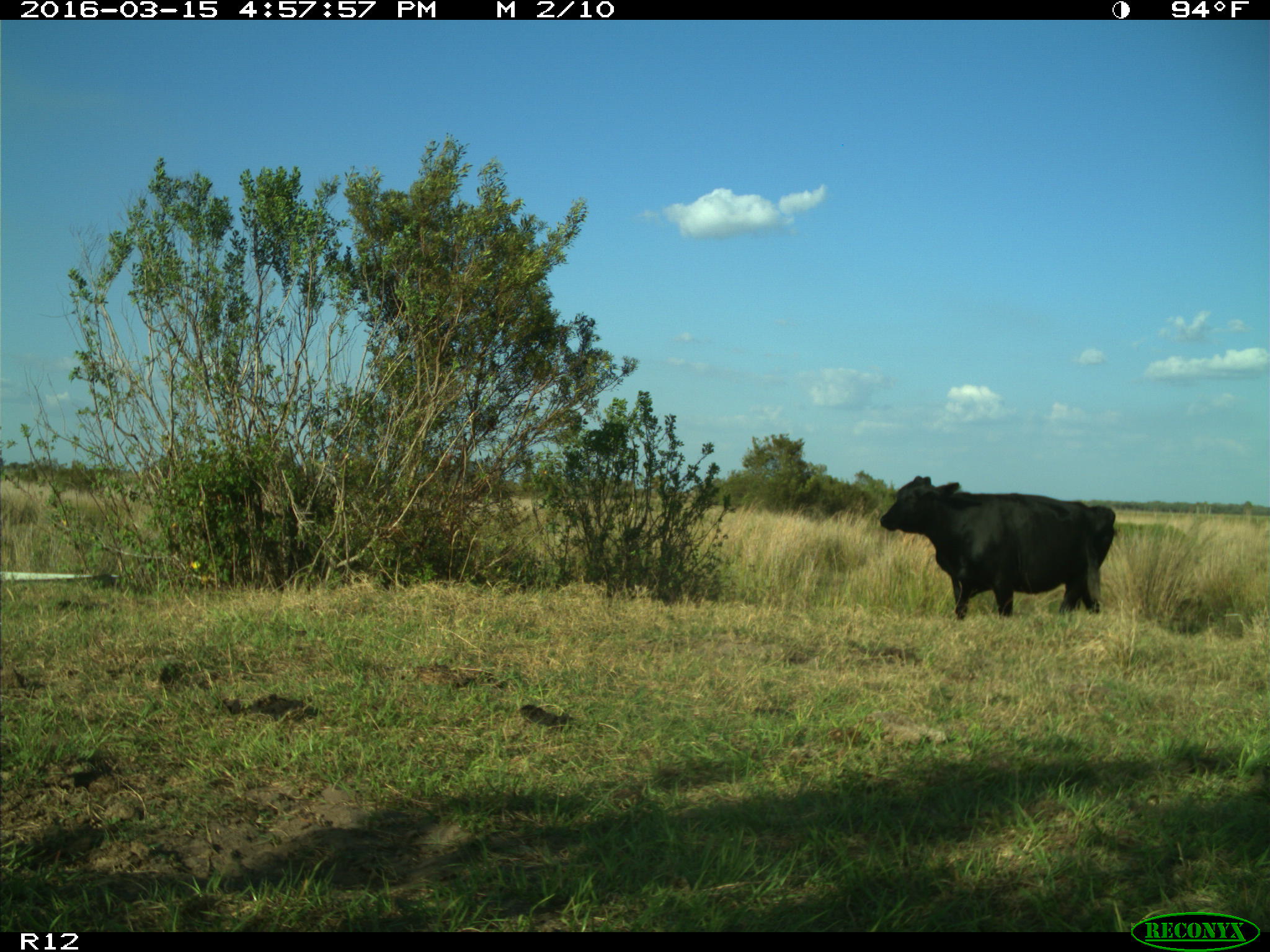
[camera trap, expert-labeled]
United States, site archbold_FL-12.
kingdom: Animalia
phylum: Chordata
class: Mammalia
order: Artiodactyla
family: Bovidae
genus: Bos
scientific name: Bos taurus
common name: domestic cow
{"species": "Bos taurus (domestic cow)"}